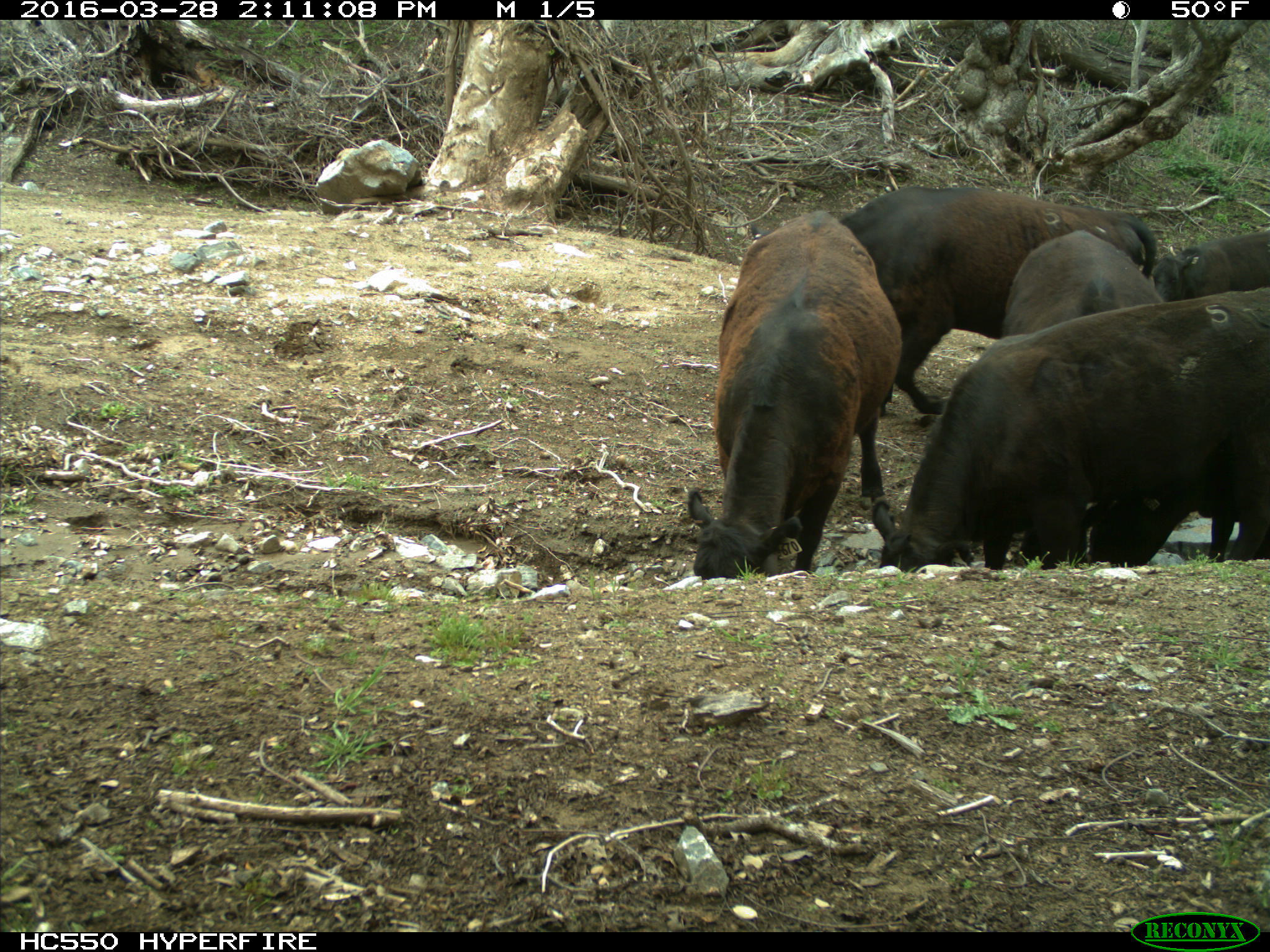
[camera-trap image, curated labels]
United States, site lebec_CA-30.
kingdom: Animalia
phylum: Chordata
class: Mammalia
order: Artiodactyla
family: Bovidae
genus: Bos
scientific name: Bos taurus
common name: domestic cow